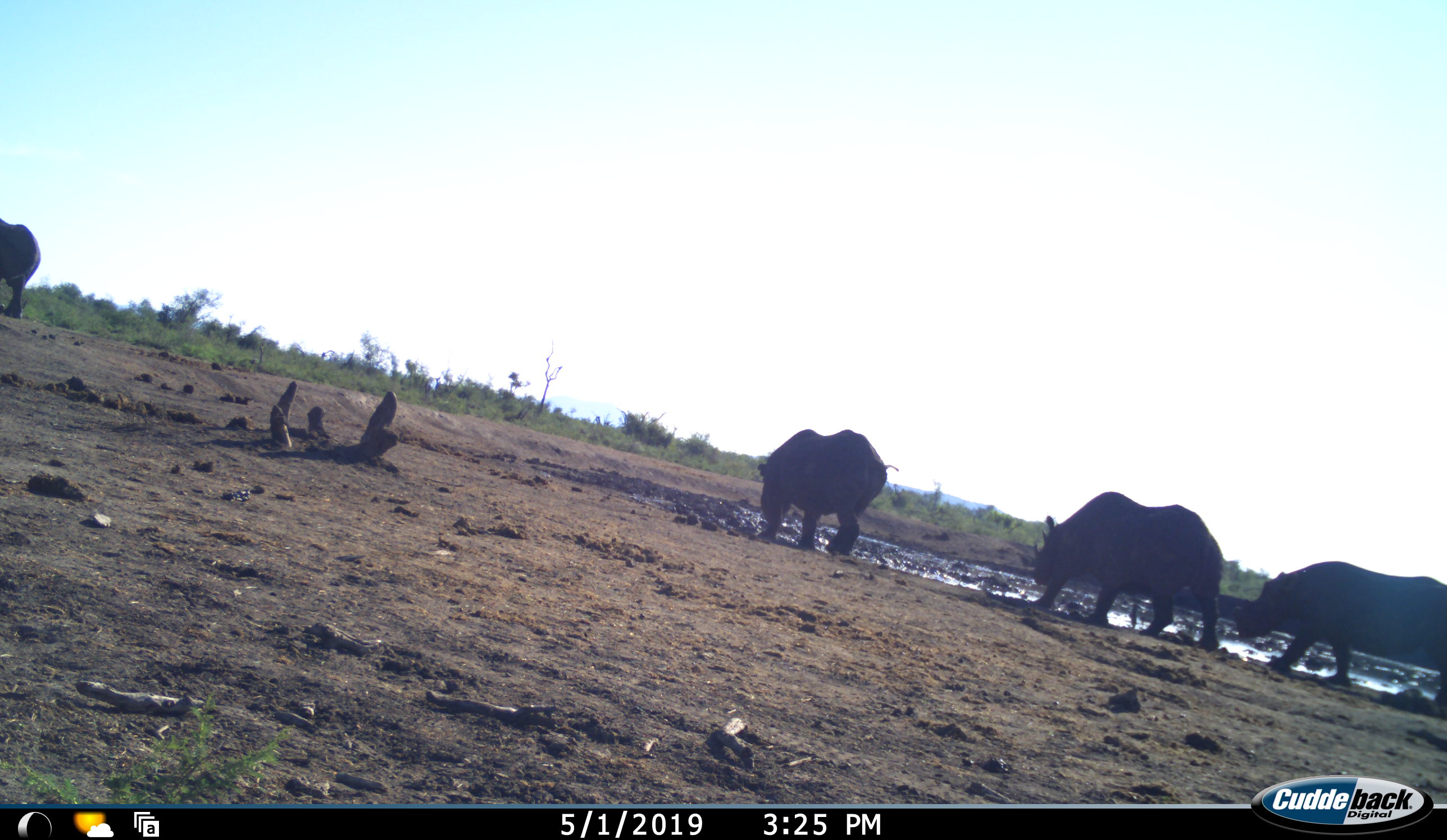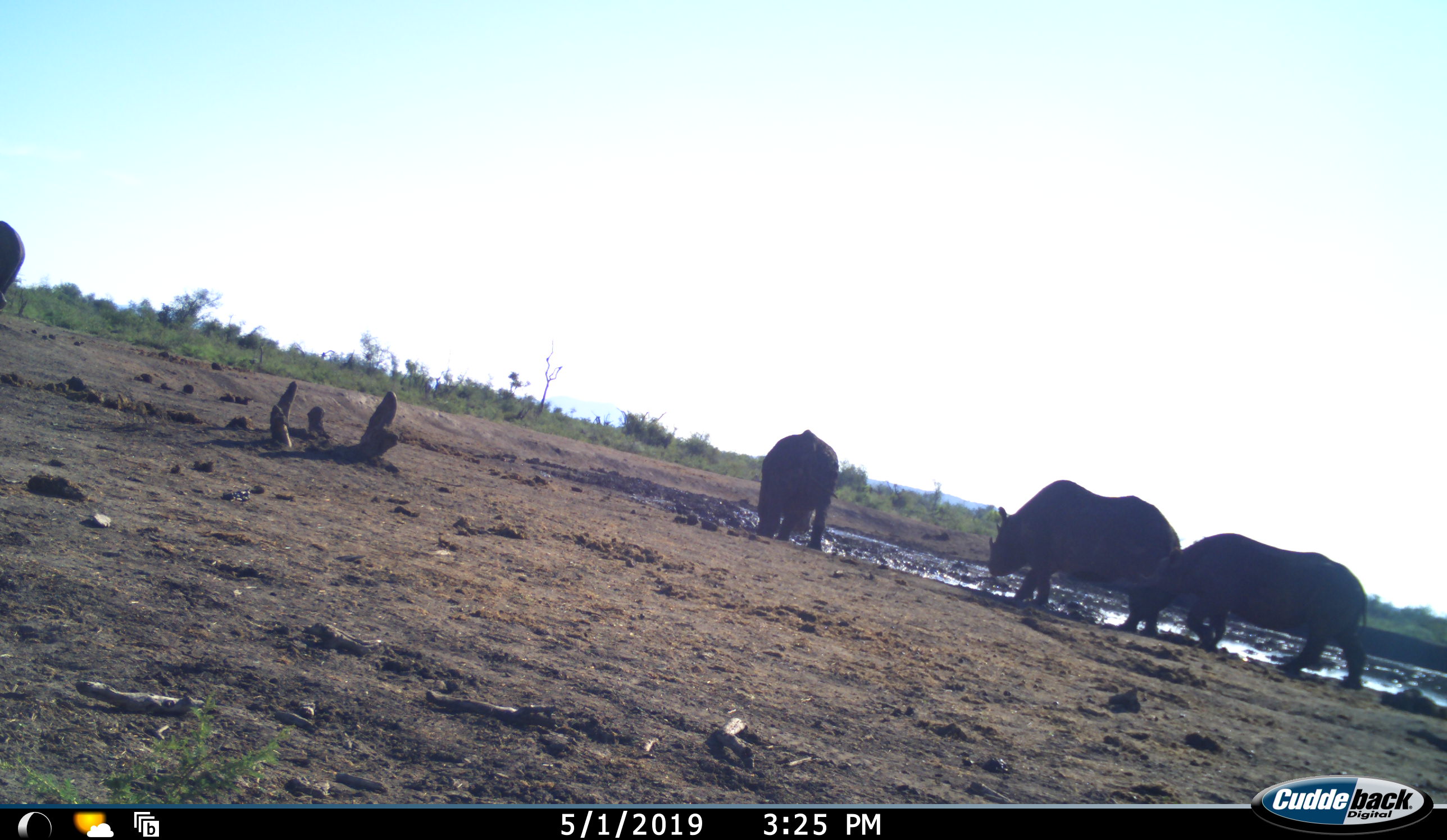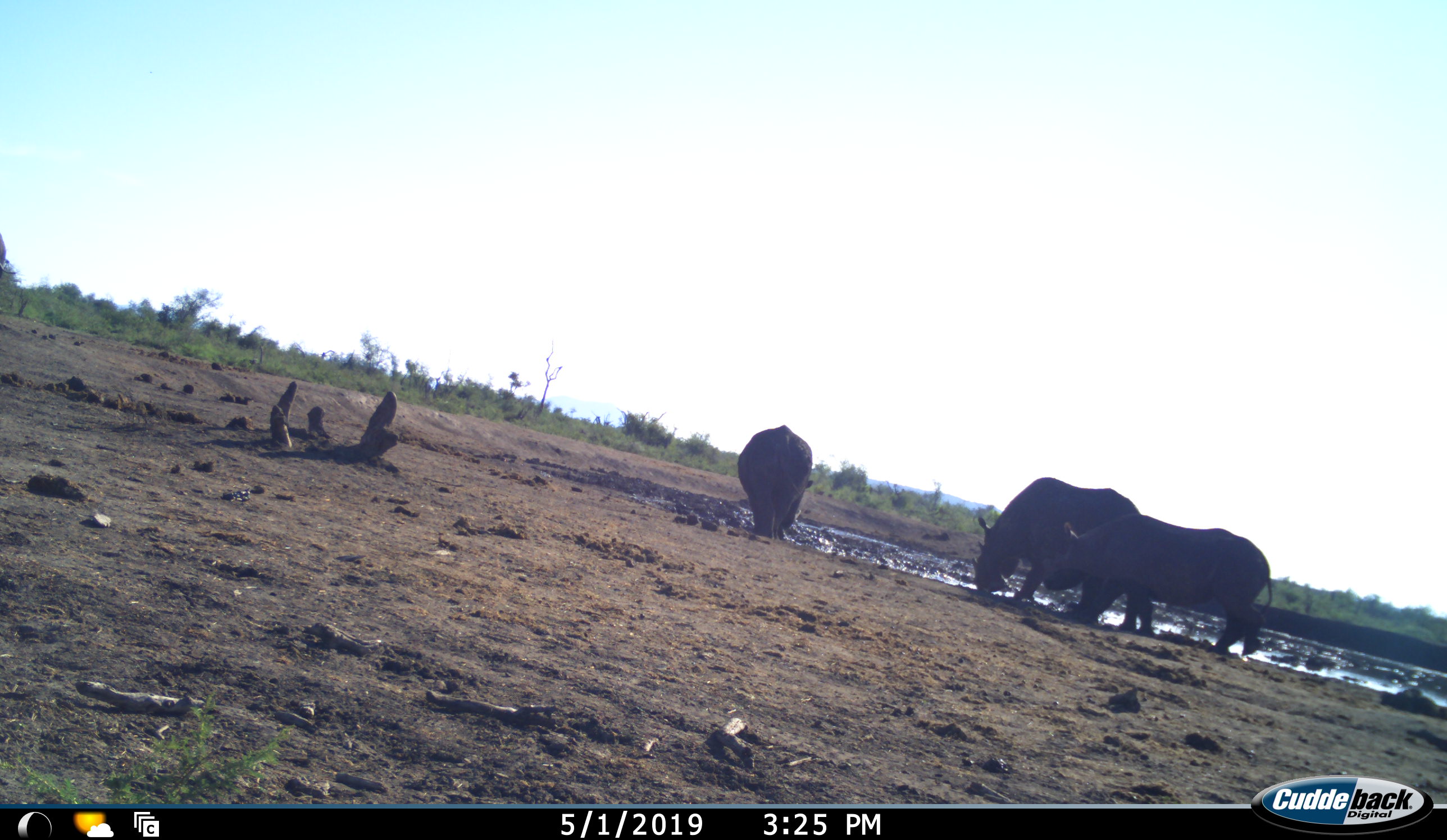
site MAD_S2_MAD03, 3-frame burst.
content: unidentified animal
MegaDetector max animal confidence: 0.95